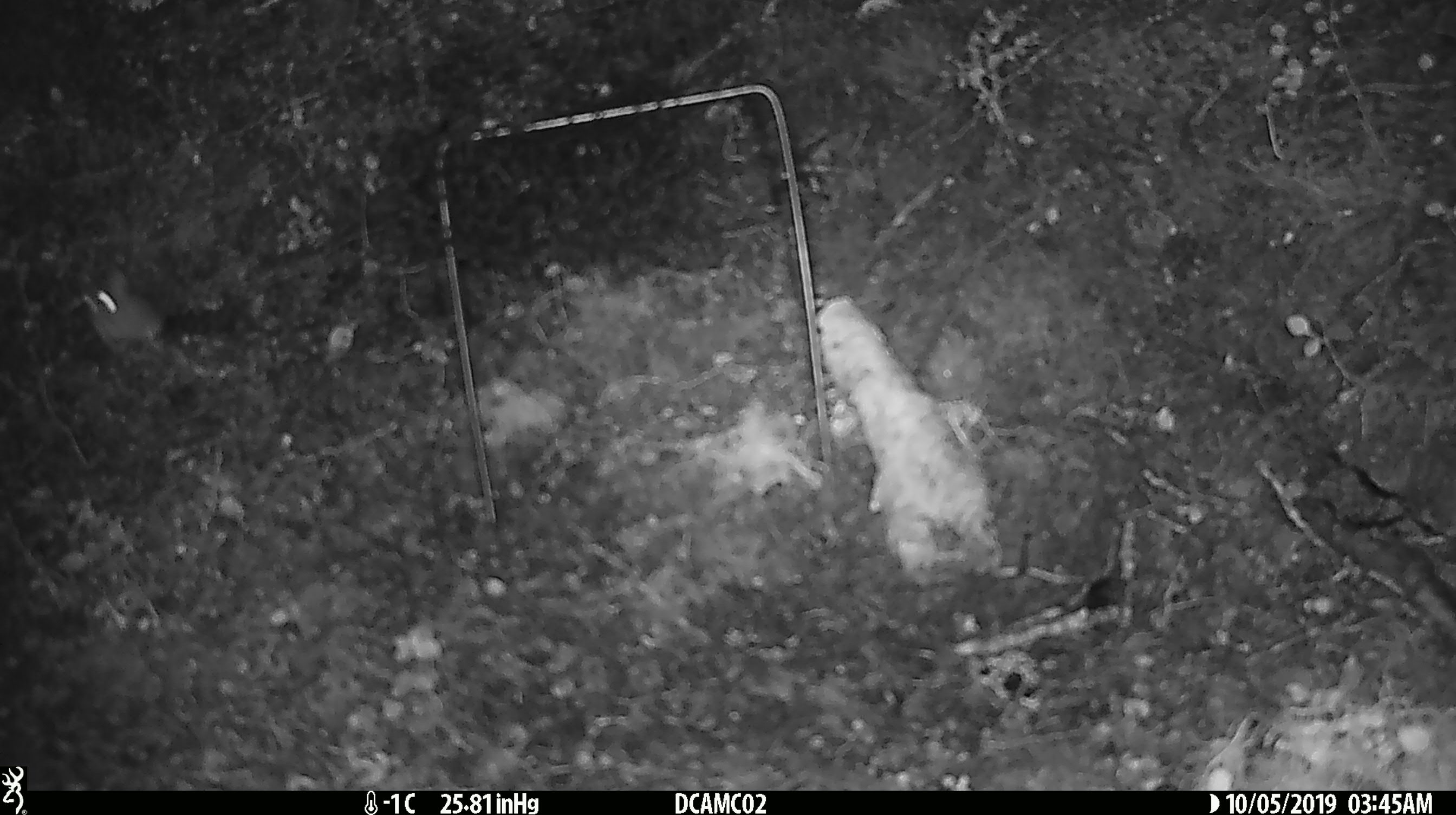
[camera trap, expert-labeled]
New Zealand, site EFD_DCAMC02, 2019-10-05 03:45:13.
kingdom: Animalia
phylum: Chordata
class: Mammalia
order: Rodentia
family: Muridae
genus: Mus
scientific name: Mus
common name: mouse